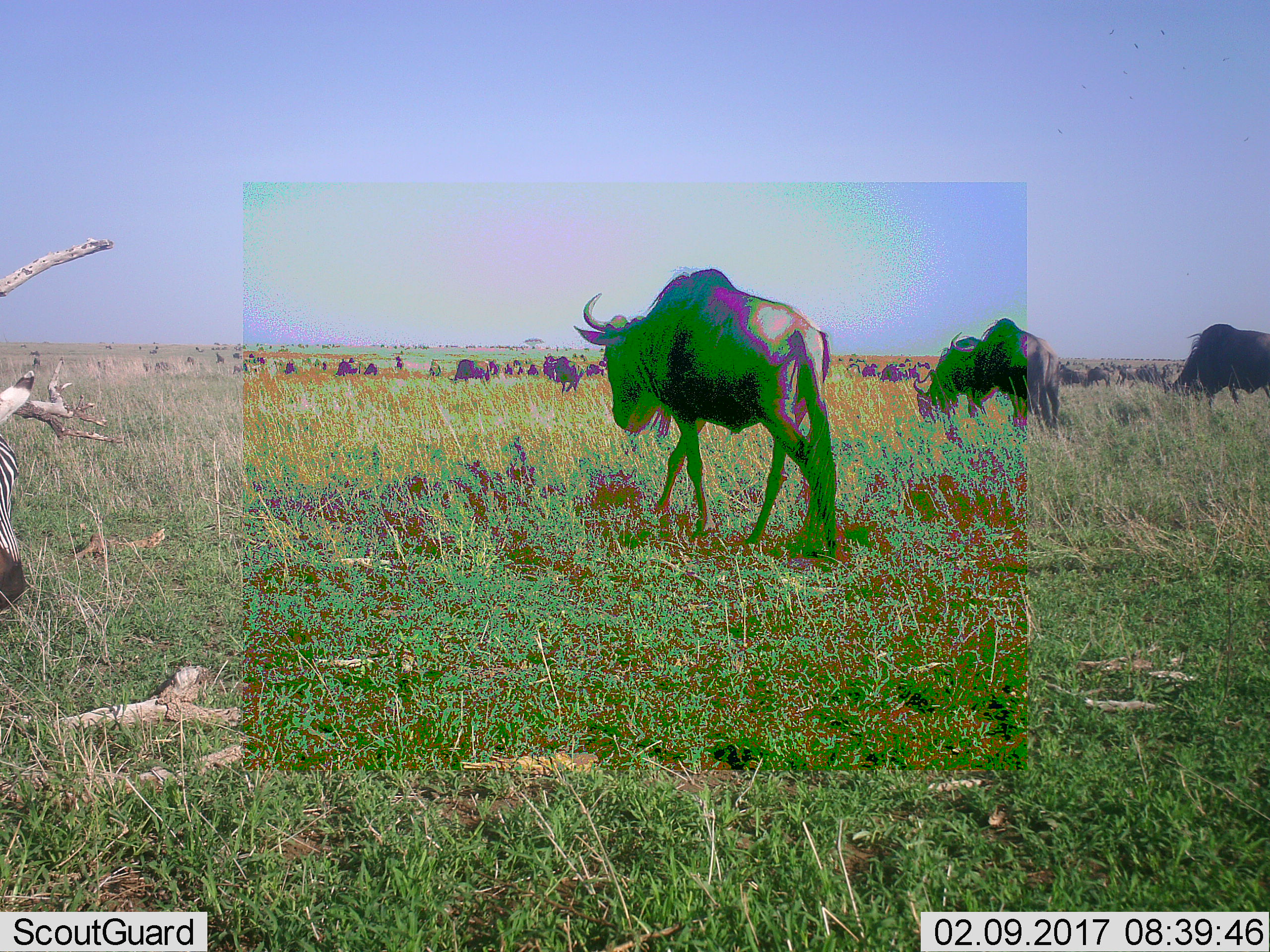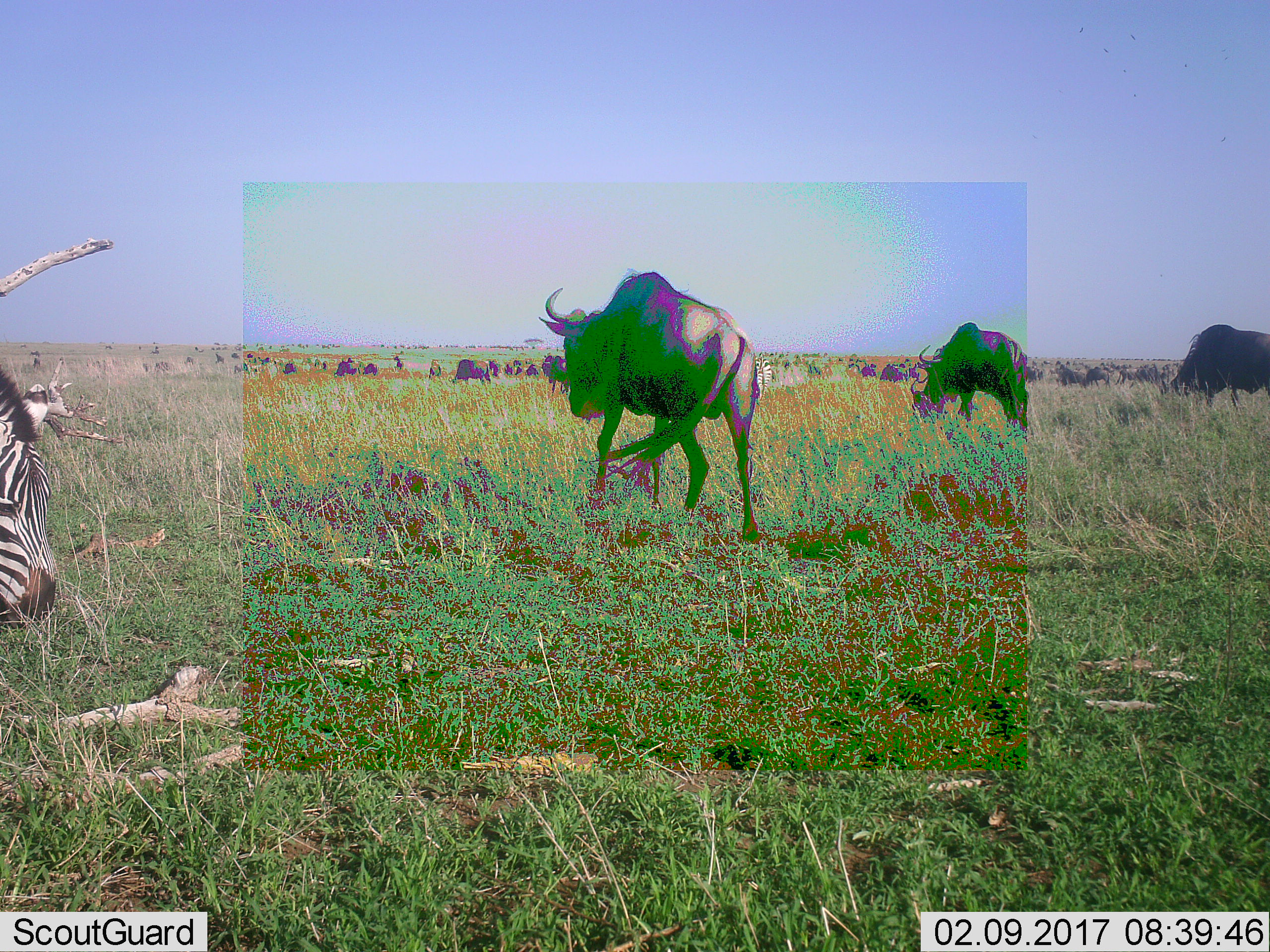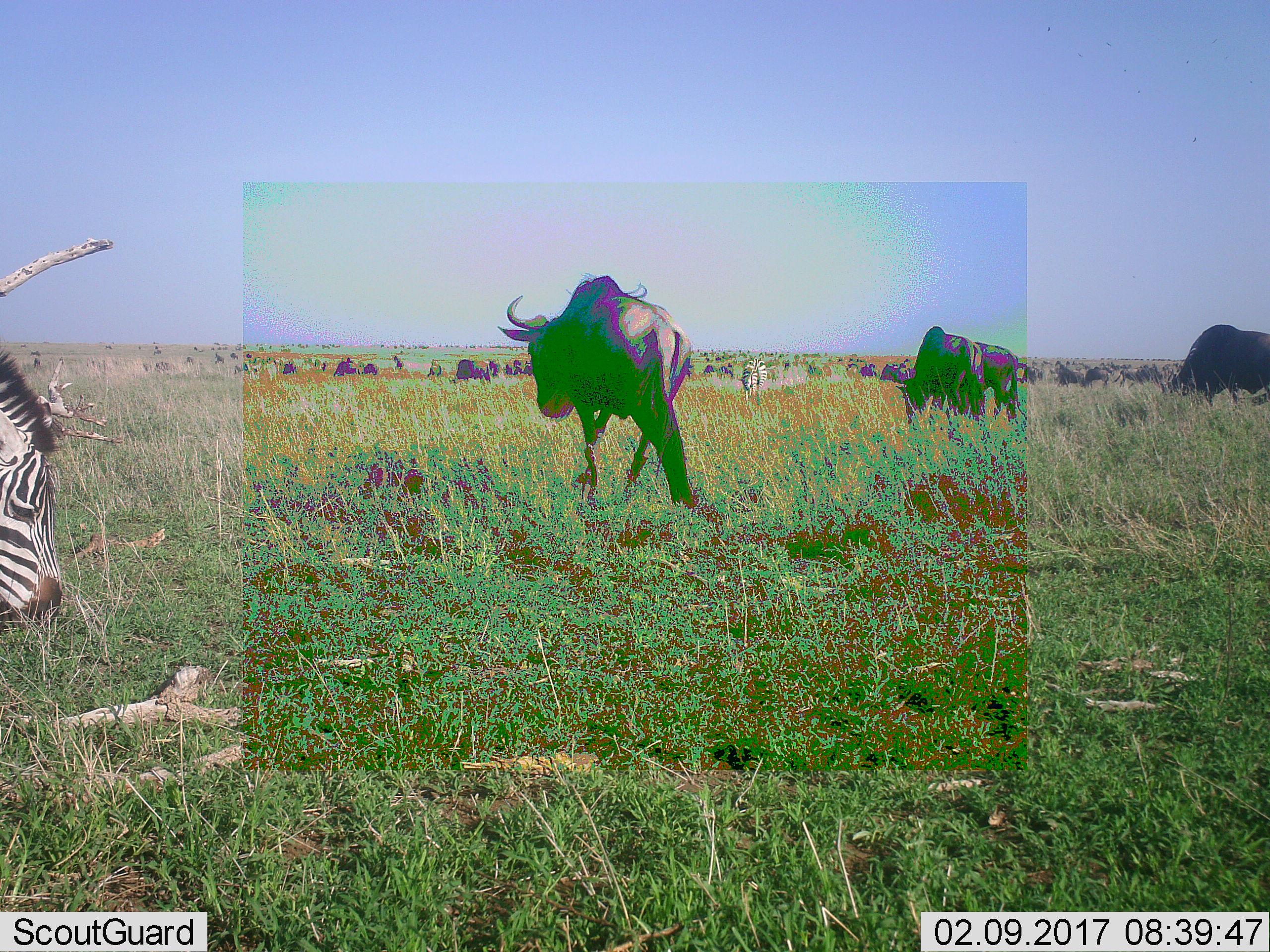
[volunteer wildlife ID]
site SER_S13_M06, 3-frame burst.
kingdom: Animalia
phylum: Chordata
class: Mammalia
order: Artiodactyla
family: Bovidae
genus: Connochaetes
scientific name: Connochaetes taurinus taurinus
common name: blue wildebeest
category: wildebeestblue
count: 11-50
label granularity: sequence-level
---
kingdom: Animalia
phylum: Chordata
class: Mammalia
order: Perissodactyla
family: Equidae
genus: Equus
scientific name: Equus quagga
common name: plains zebra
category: zebraplains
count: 1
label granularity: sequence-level